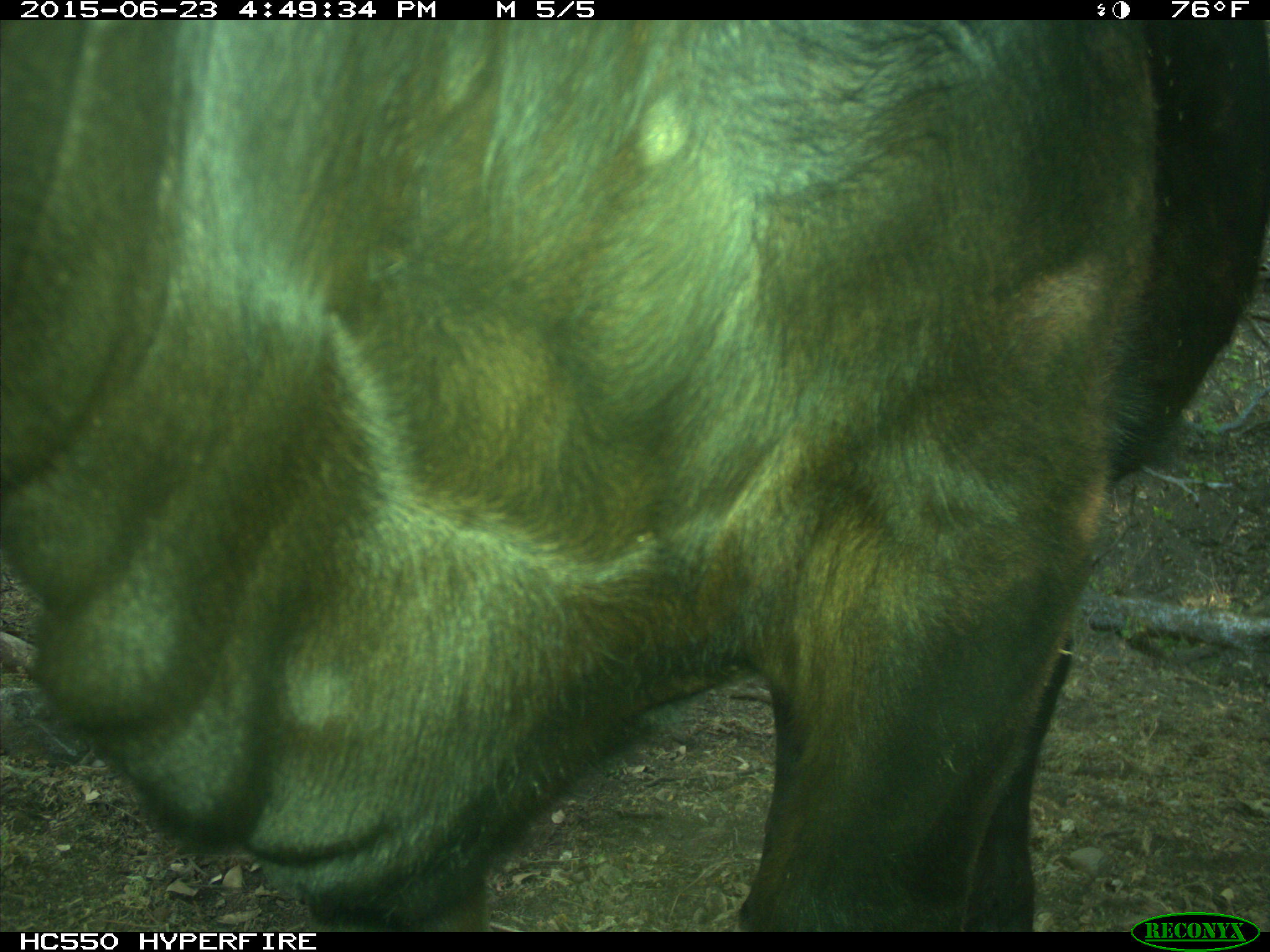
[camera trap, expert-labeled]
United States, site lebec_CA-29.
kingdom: Animalia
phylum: Chordata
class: Mammalia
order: Artiodactyla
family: Bovidae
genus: Bos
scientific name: Bos taurus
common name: domestic cow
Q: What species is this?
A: Bos taurus (domestic cow).